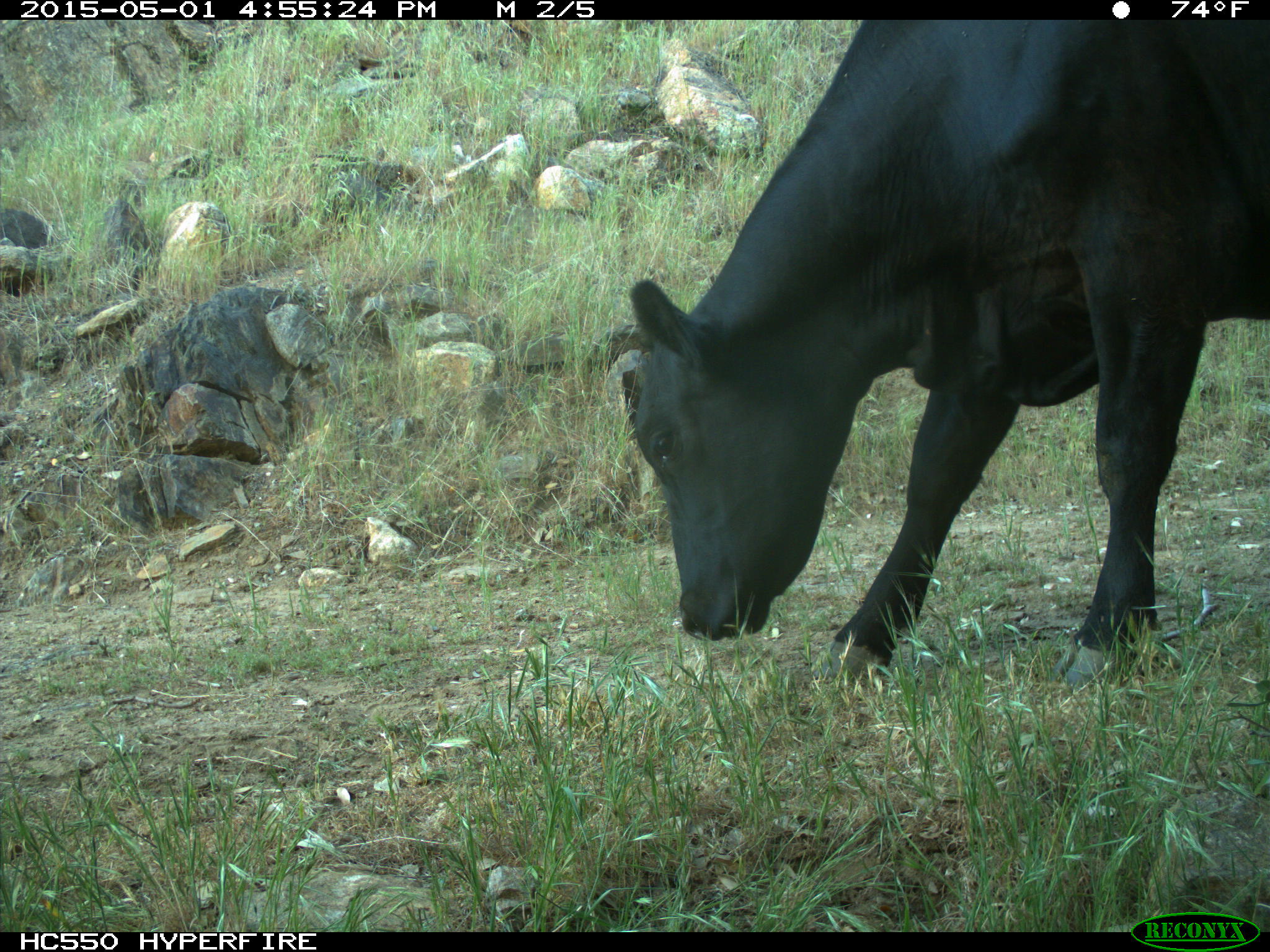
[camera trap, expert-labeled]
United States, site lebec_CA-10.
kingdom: Animalia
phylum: Chordata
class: Mammalia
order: Artiodactyla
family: Bovidae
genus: Bos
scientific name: Bos taurus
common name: domestic cow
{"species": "Bos taurus (domestic cow)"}